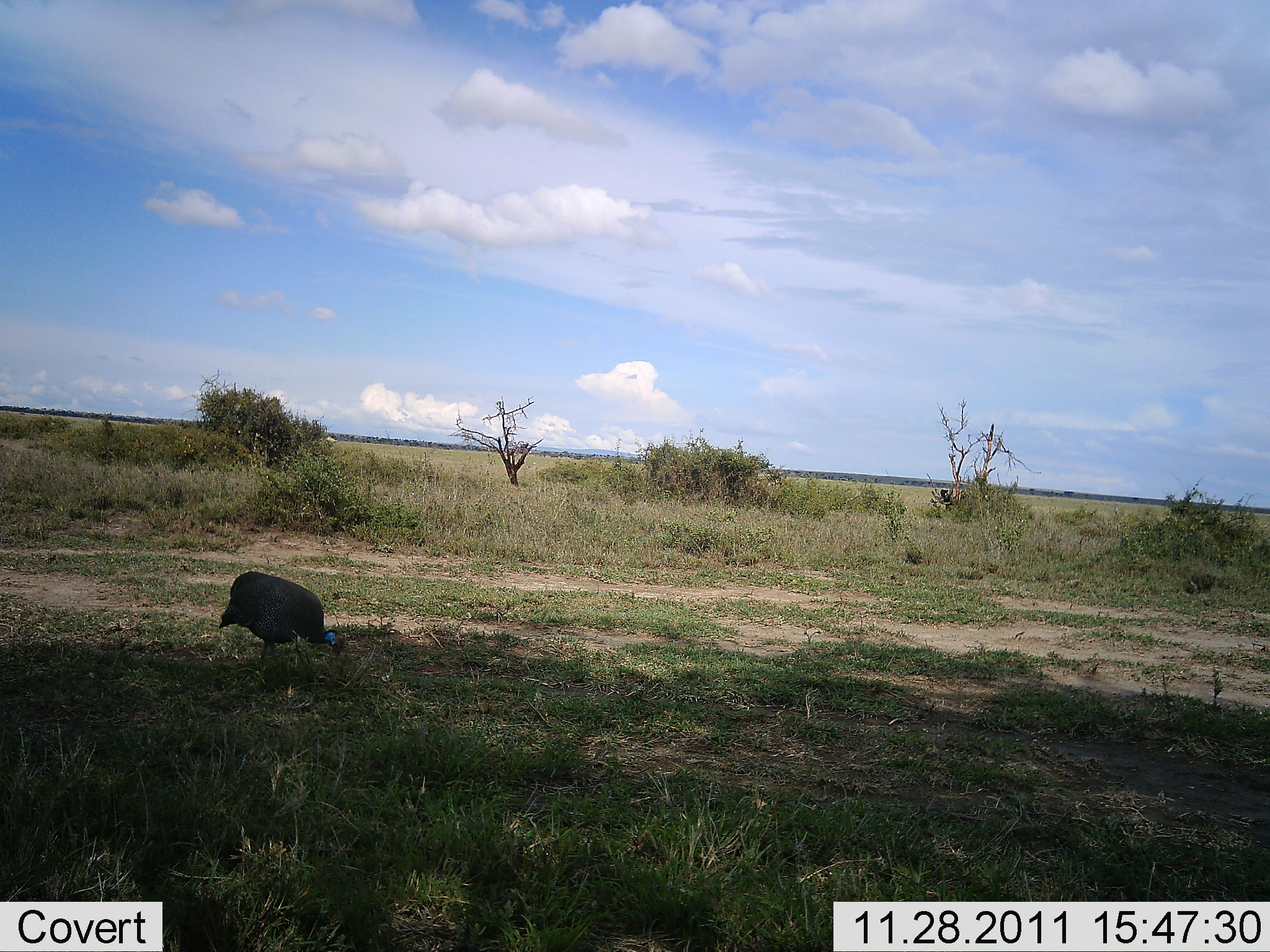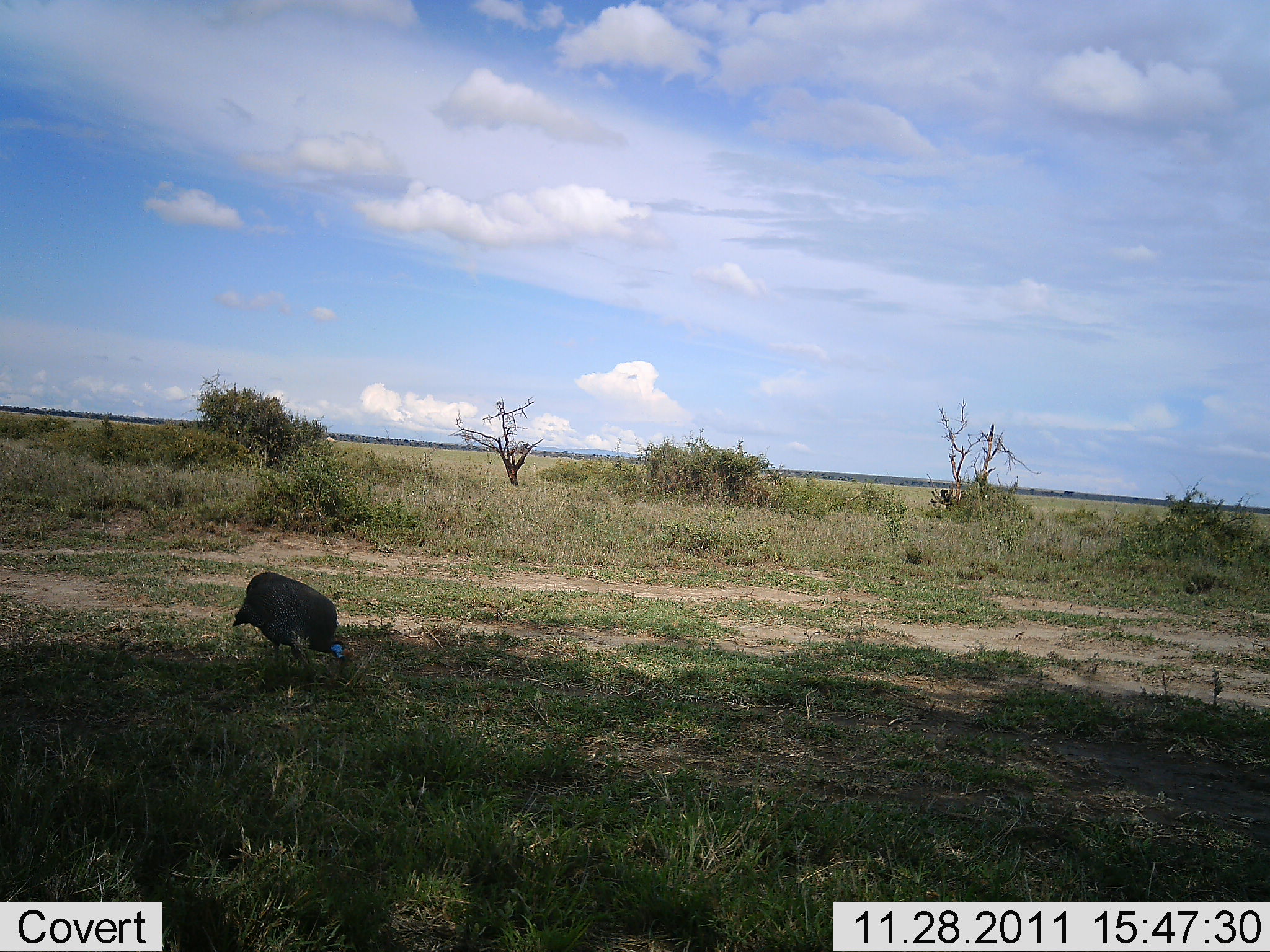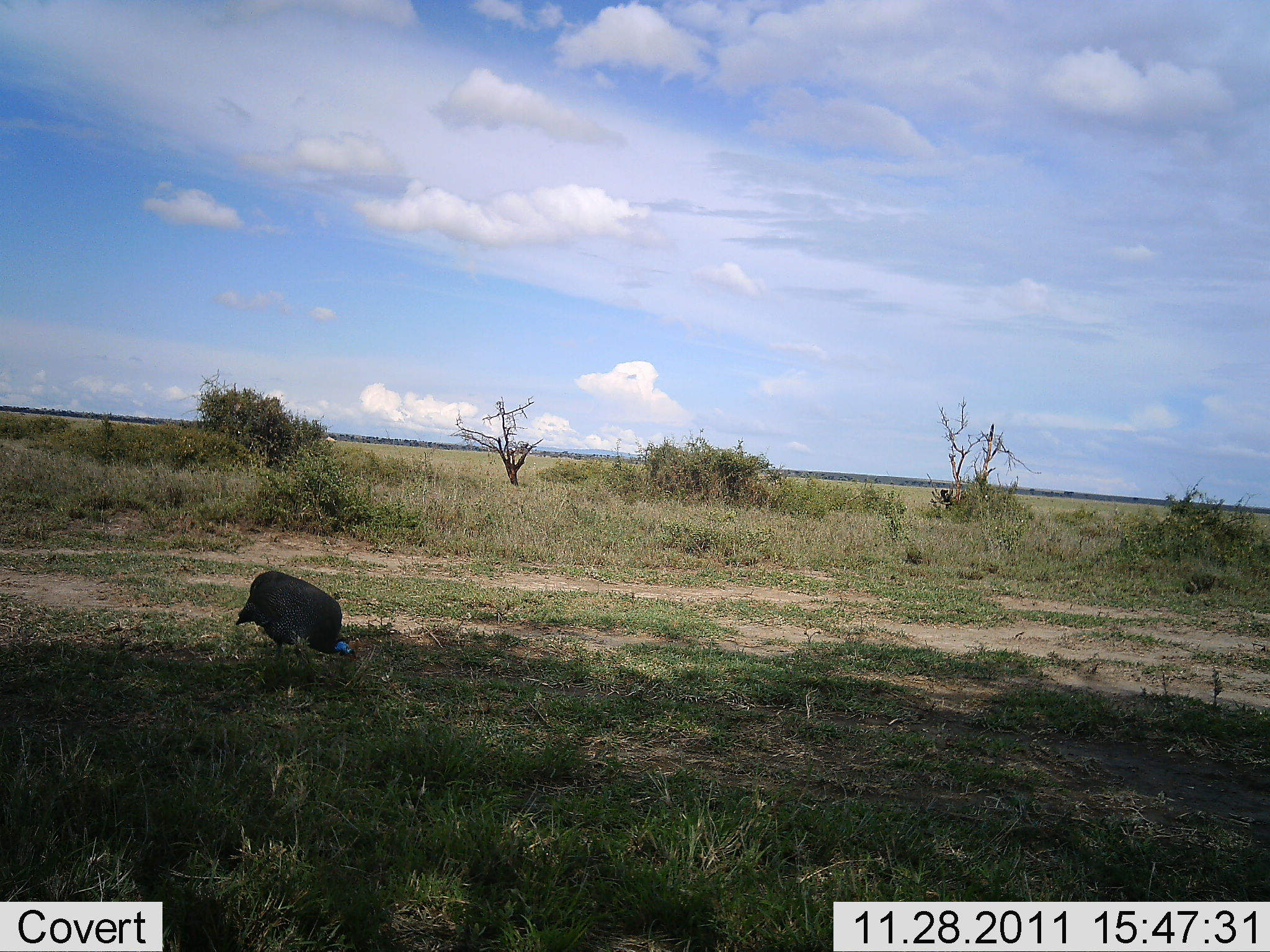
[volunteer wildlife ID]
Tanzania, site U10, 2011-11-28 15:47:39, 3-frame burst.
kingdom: Animalia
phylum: Chordata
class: Aves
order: Galliformes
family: Numididae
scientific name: Numididae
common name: guinea fowl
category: guineafowl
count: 1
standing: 8%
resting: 0%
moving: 0%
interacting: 0%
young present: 0%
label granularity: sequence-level